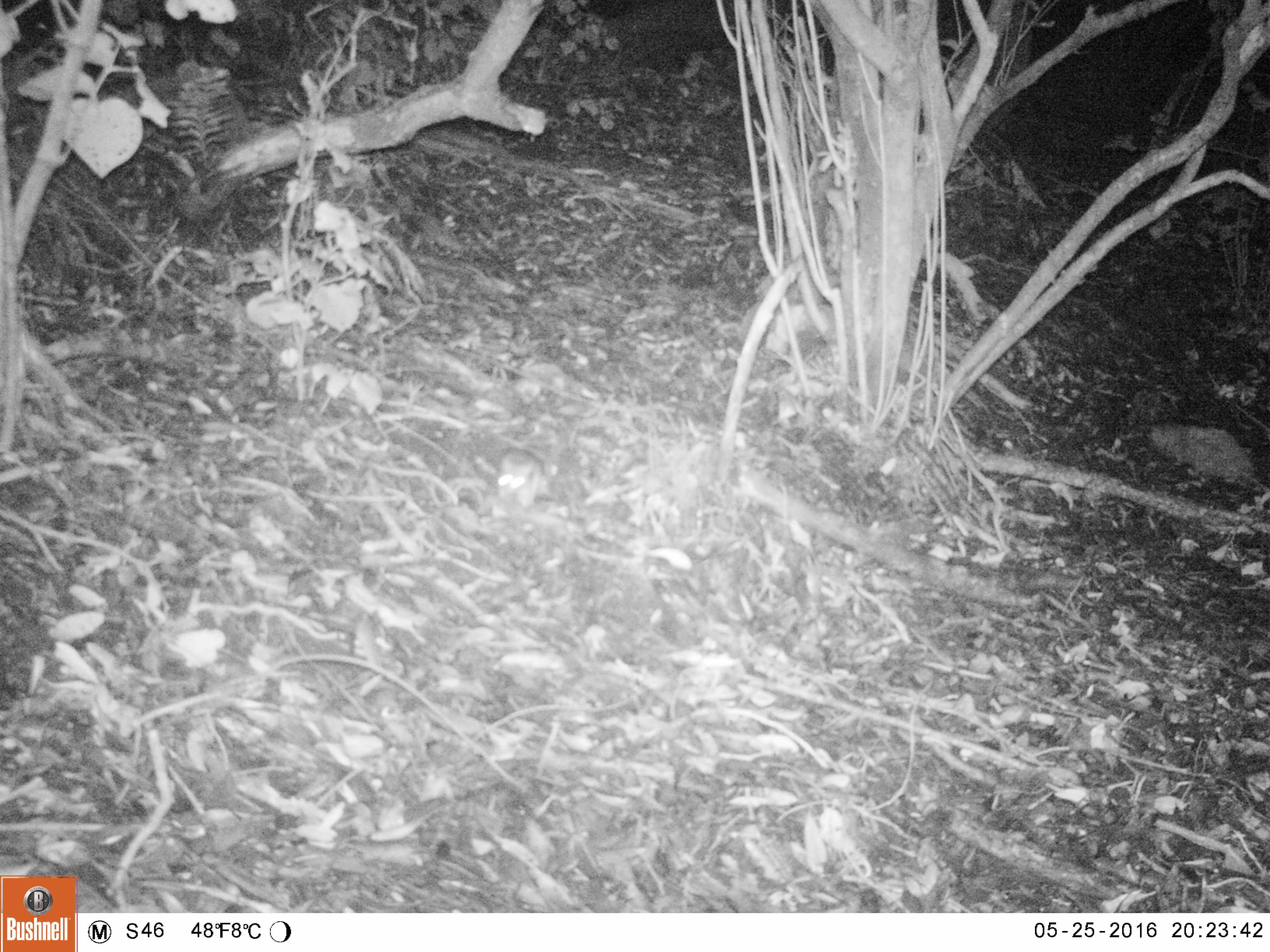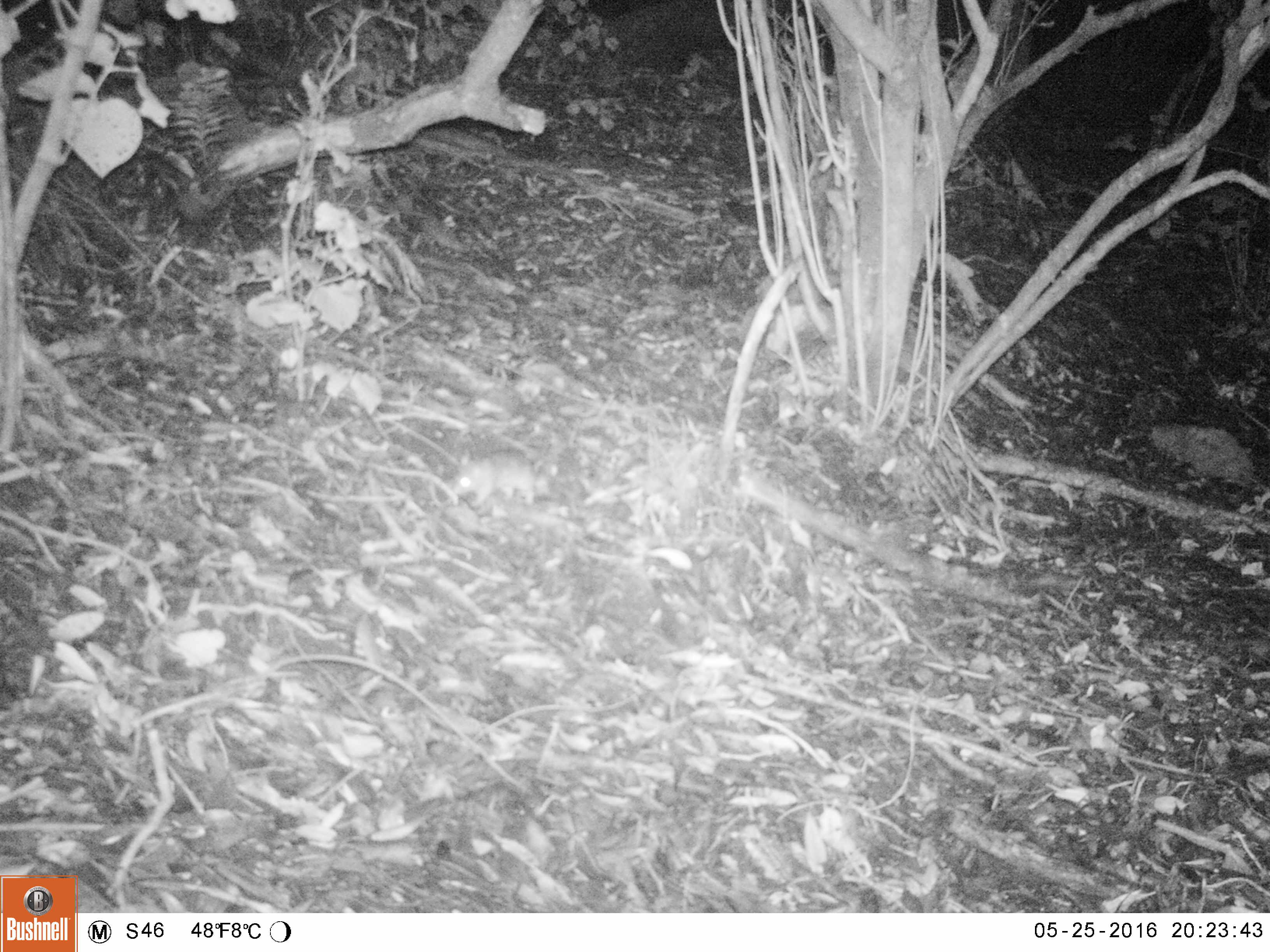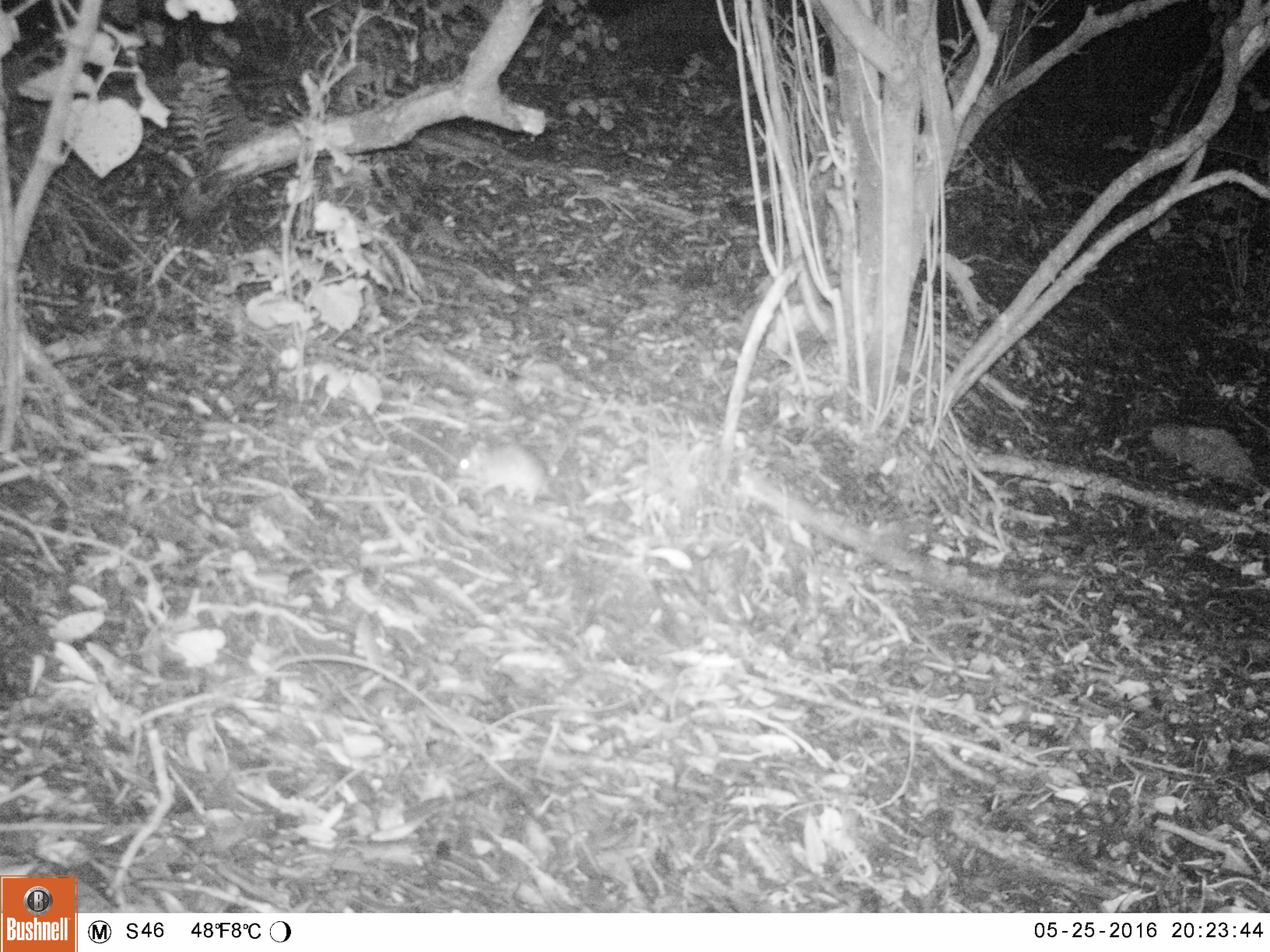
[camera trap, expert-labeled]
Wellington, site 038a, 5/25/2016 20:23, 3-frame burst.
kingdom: Animalia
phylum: Chordata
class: Mammalia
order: Rodentia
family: Muridae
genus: Rattus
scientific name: Rattus rattus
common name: ship rat